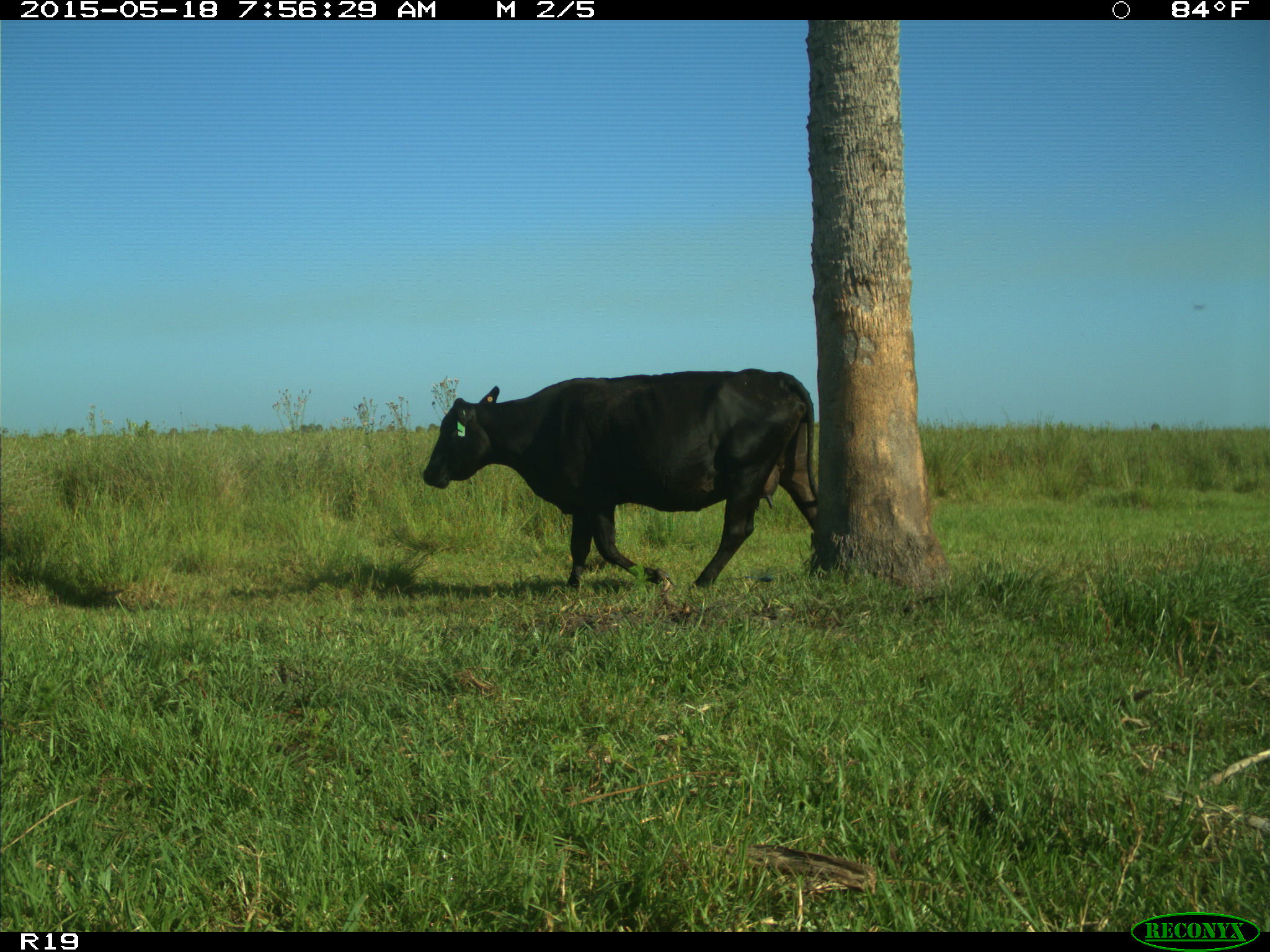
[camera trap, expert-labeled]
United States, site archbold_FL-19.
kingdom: Animalia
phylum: Chordata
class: Mammalia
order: Artiodactyla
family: Bovidae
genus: Bos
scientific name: Bos taurus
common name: domestic cow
Bos taurus (domestic cow).